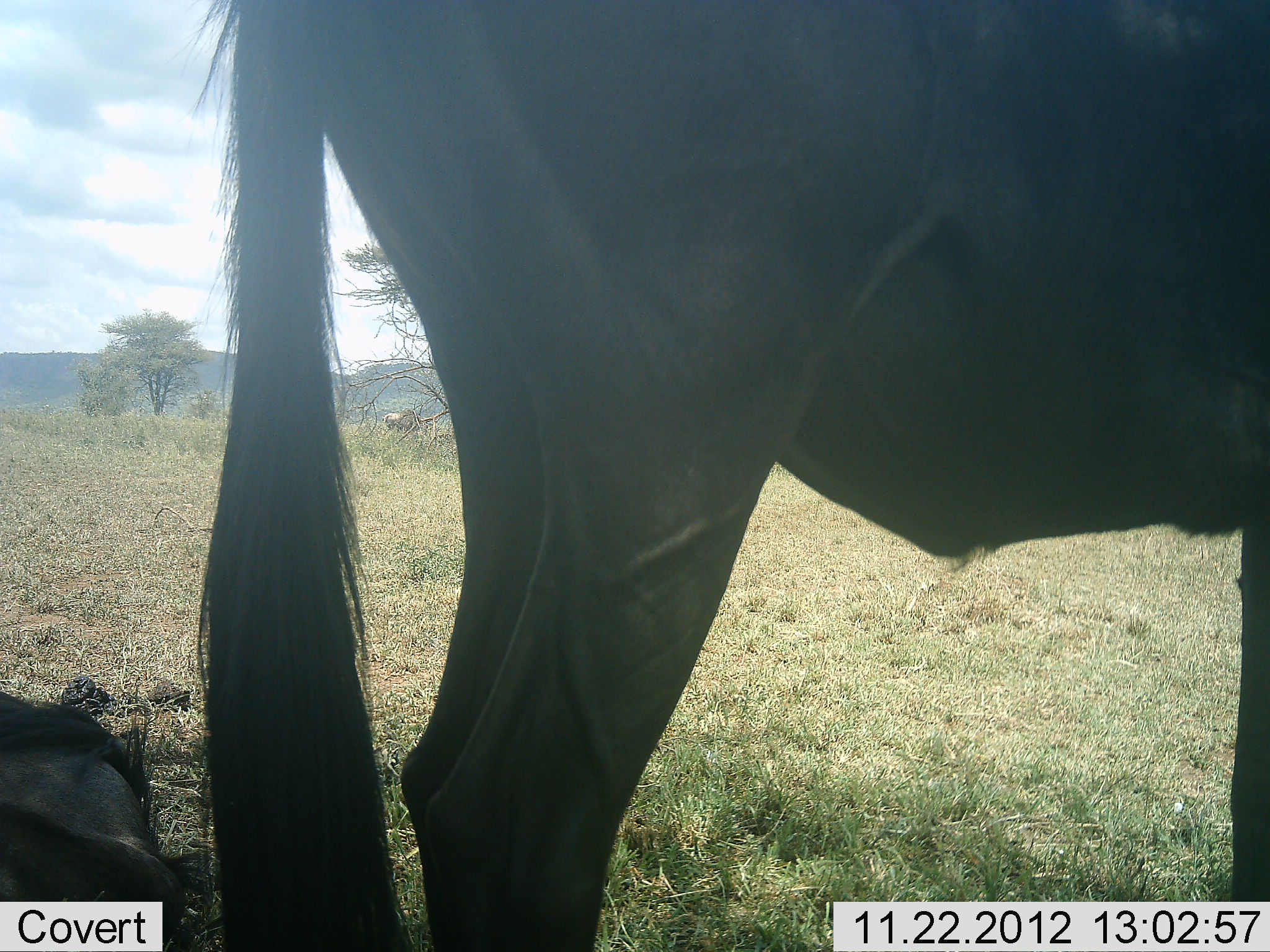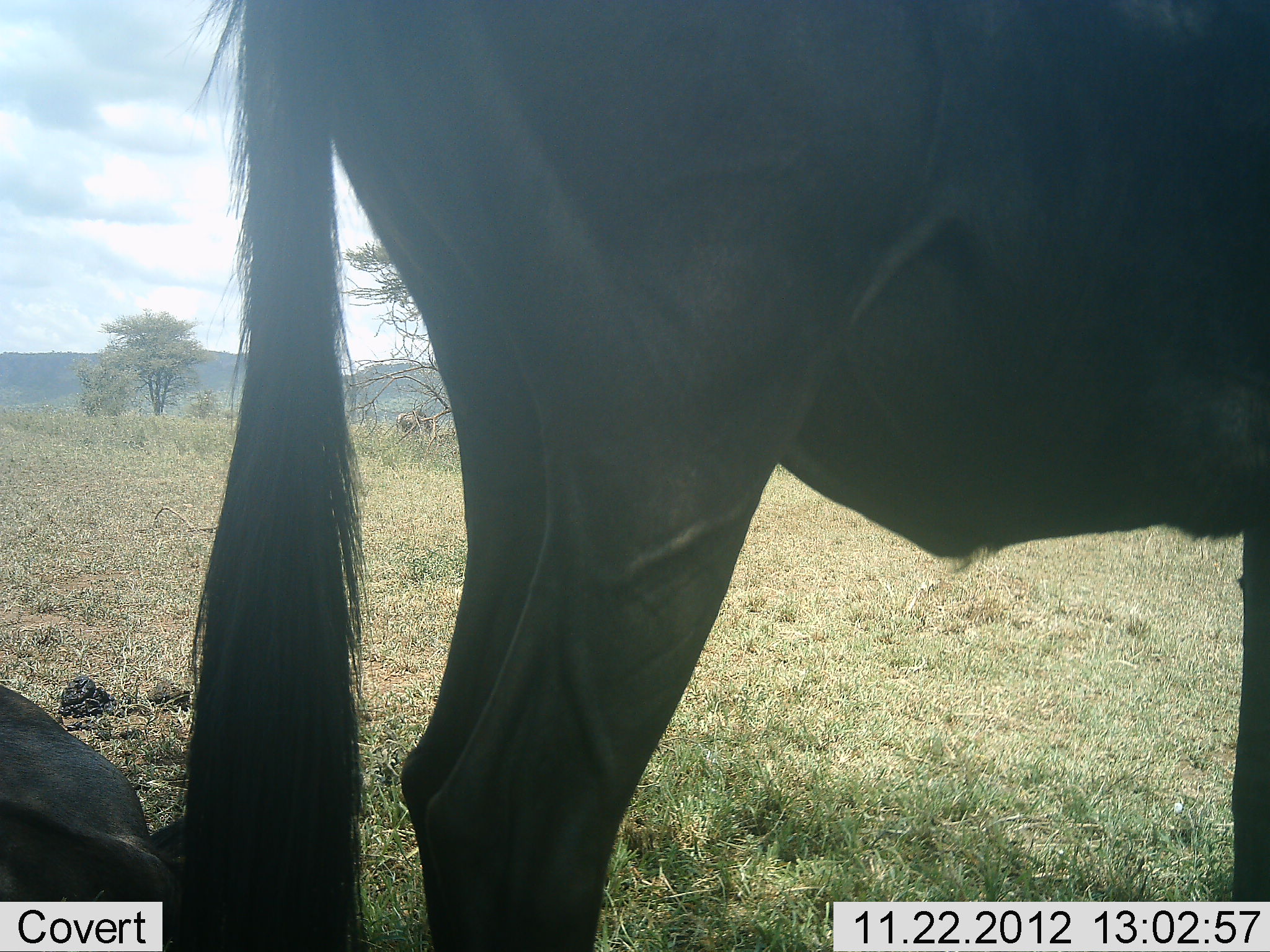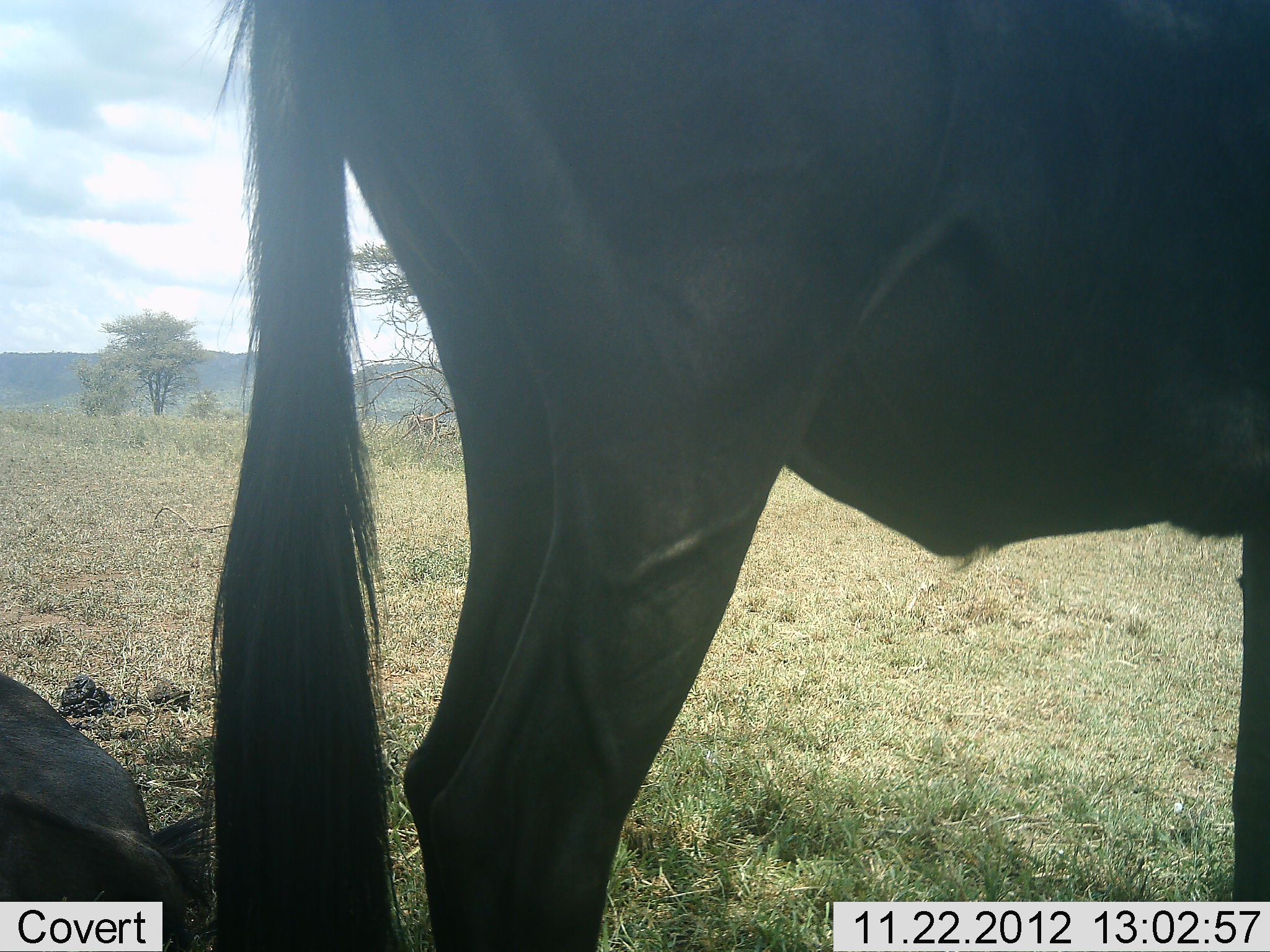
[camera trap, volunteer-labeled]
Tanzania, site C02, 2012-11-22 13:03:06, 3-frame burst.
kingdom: Animalia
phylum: Chordata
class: Mammalia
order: Artiodactyla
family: Bovidae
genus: Connochaetes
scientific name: Connochaetes taurinus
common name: blue wildebeest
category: wildebeest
Wildebeest (blue wildebeest) (Connochaetes taurinus), count 2. Behavior (volunteer vote fractions): standing 94%, resting 78%, moving 22%, interacting 0%. Young present (vote fraction): 3%. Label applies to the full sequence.